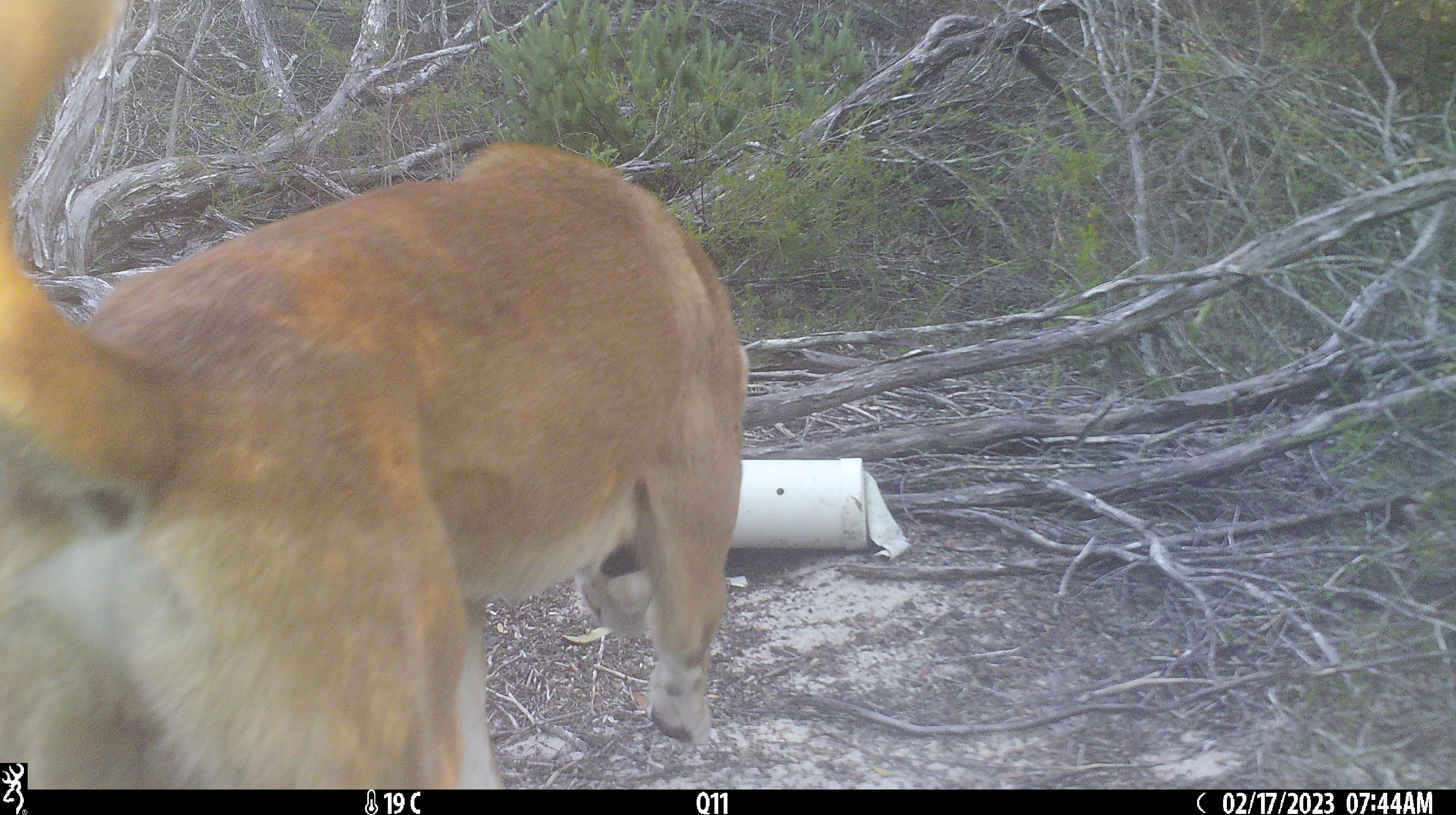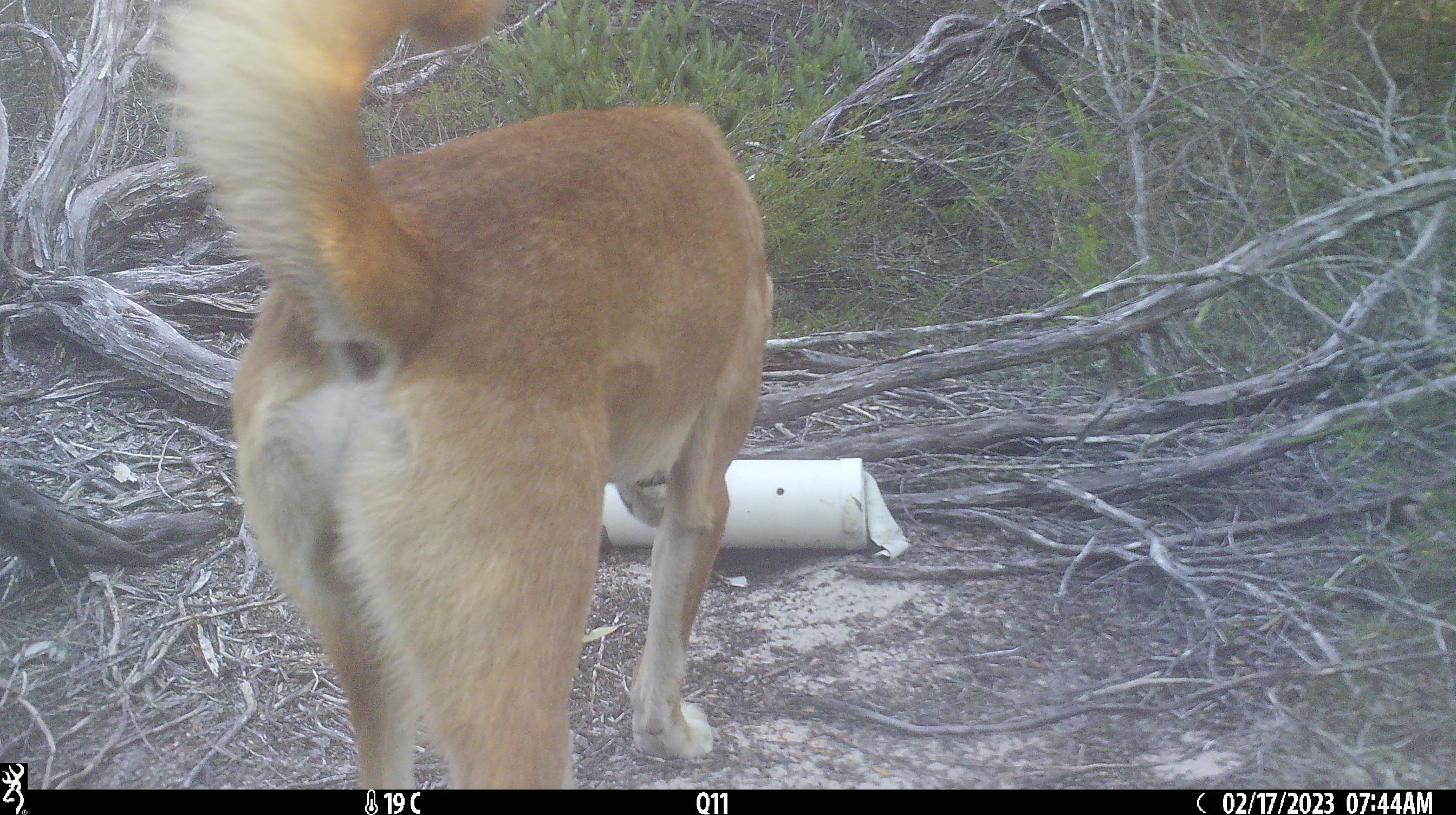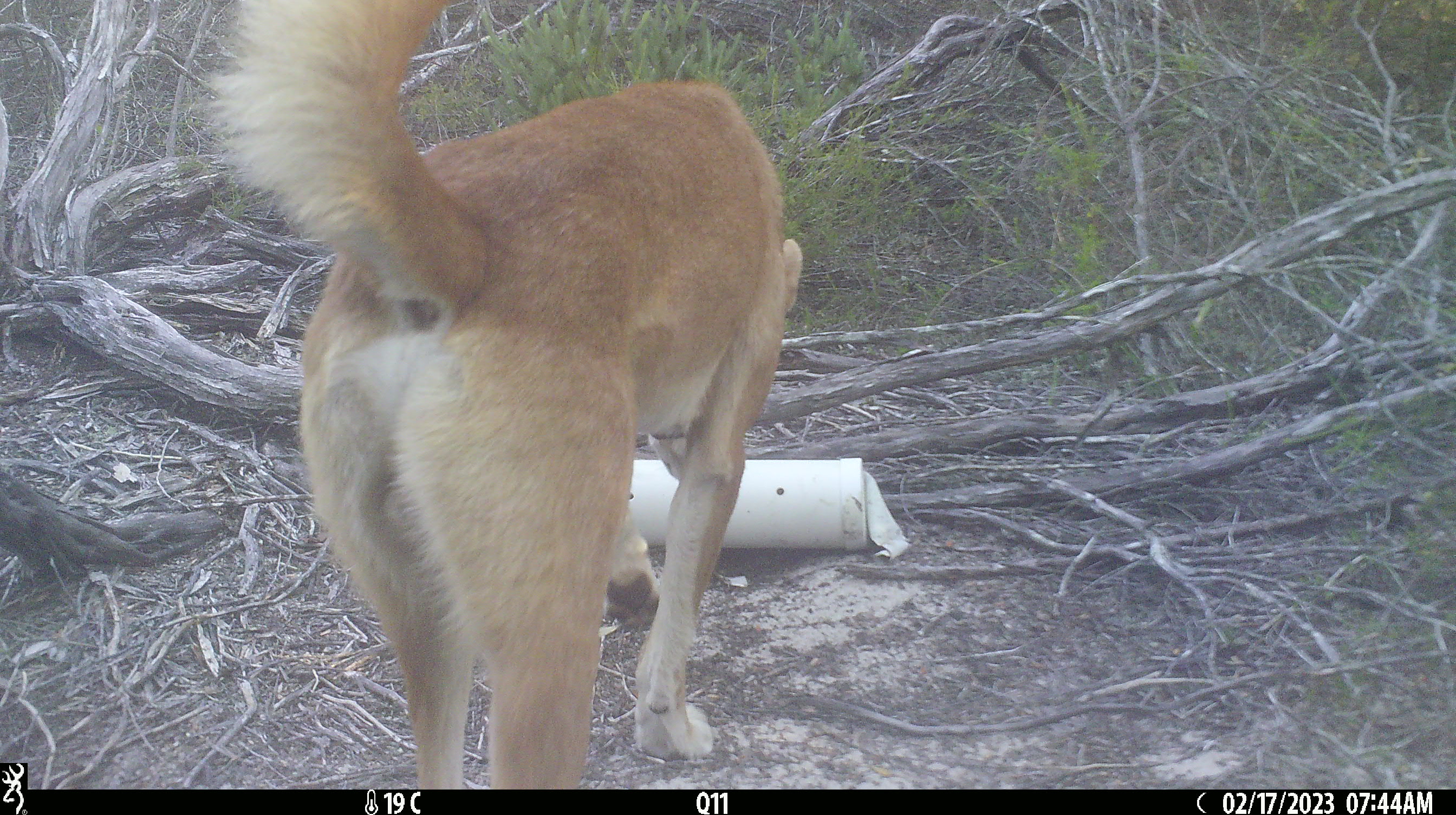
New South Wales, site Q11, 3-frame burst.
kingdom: Animalia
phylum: Chordata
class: Mammalia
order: Carnivora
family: Canidae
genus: Canis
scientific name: Canis familiaris dingo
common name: dingo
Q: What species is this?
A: Dingo (Canis familiaris dingo).